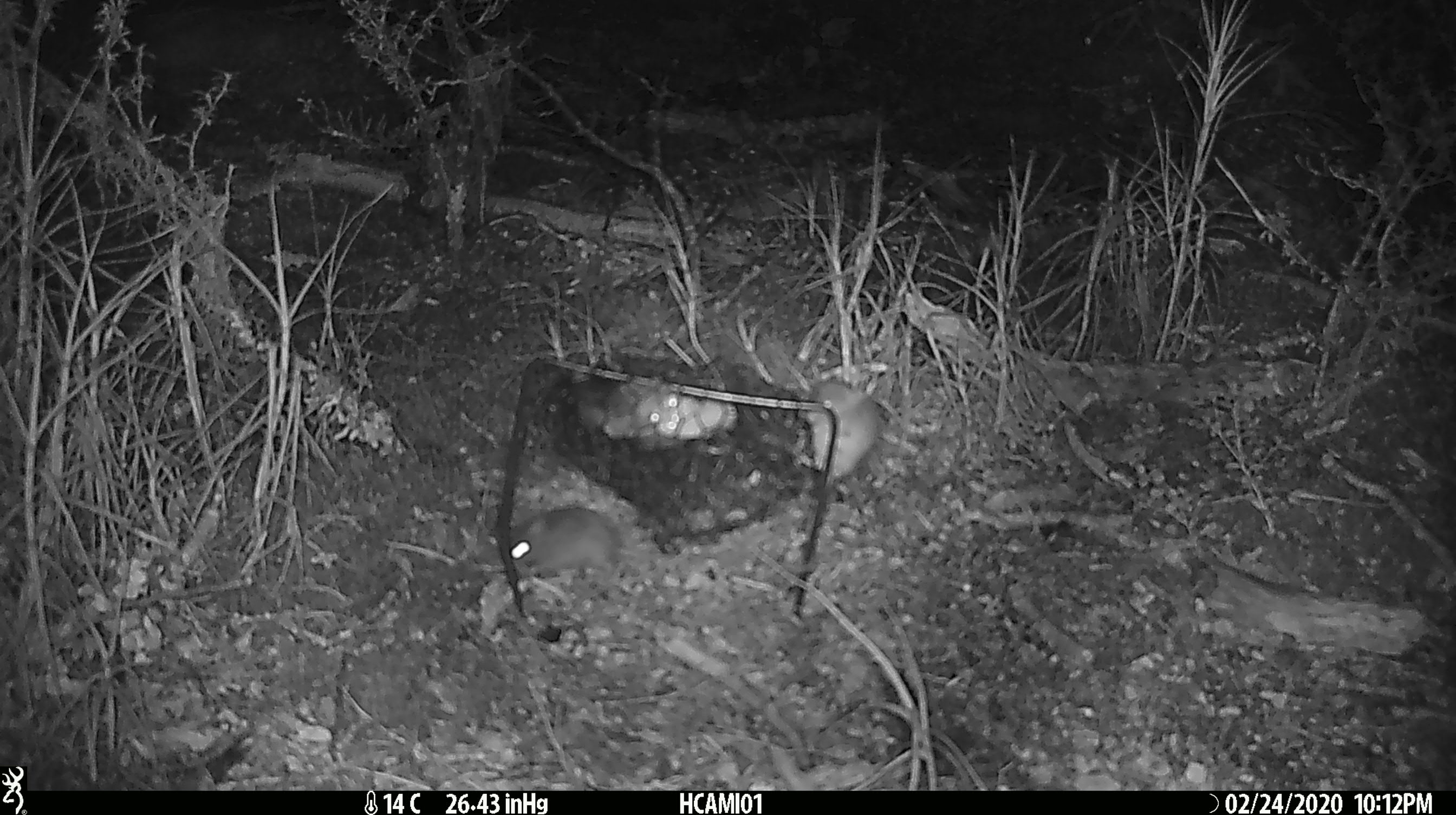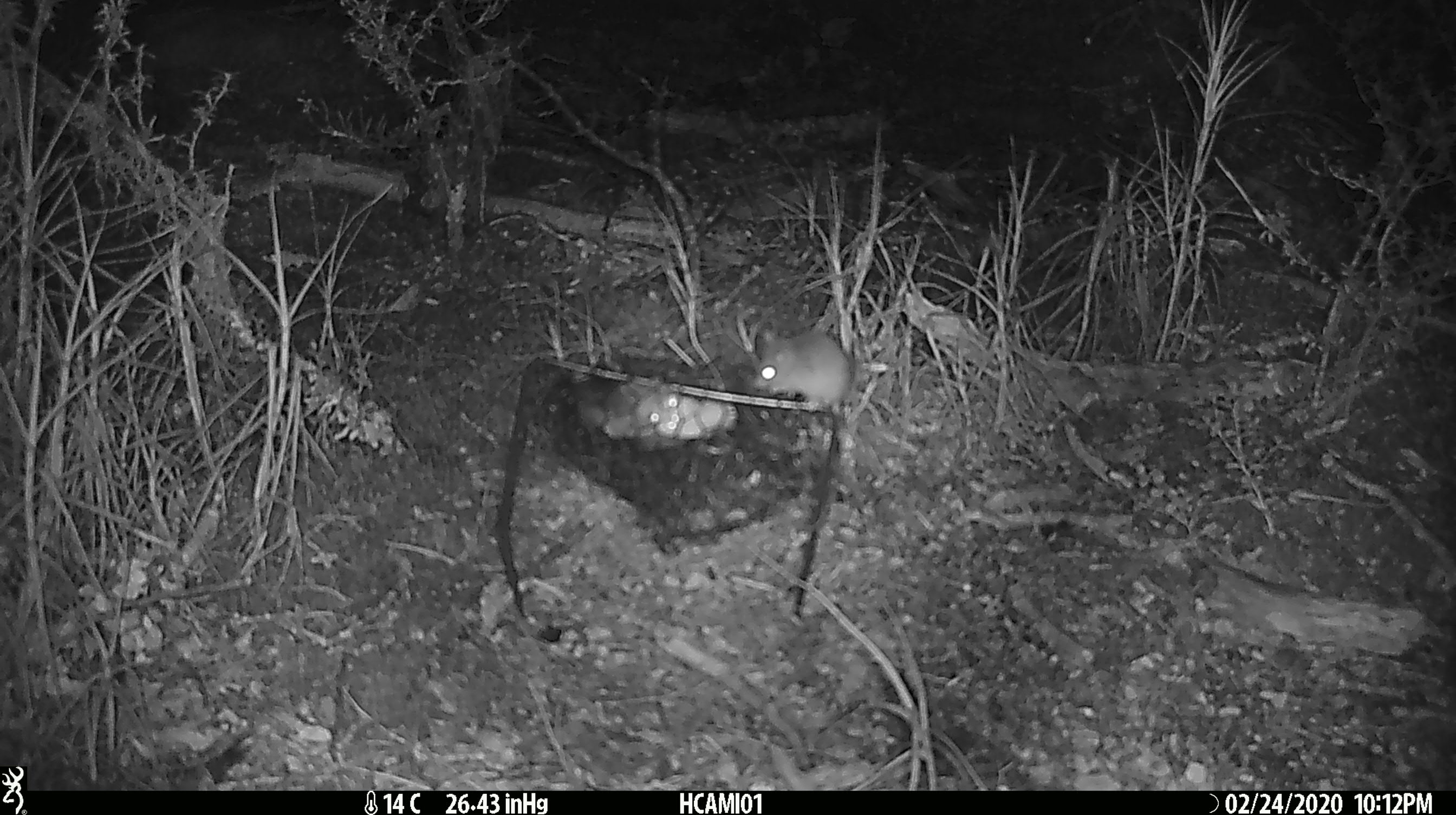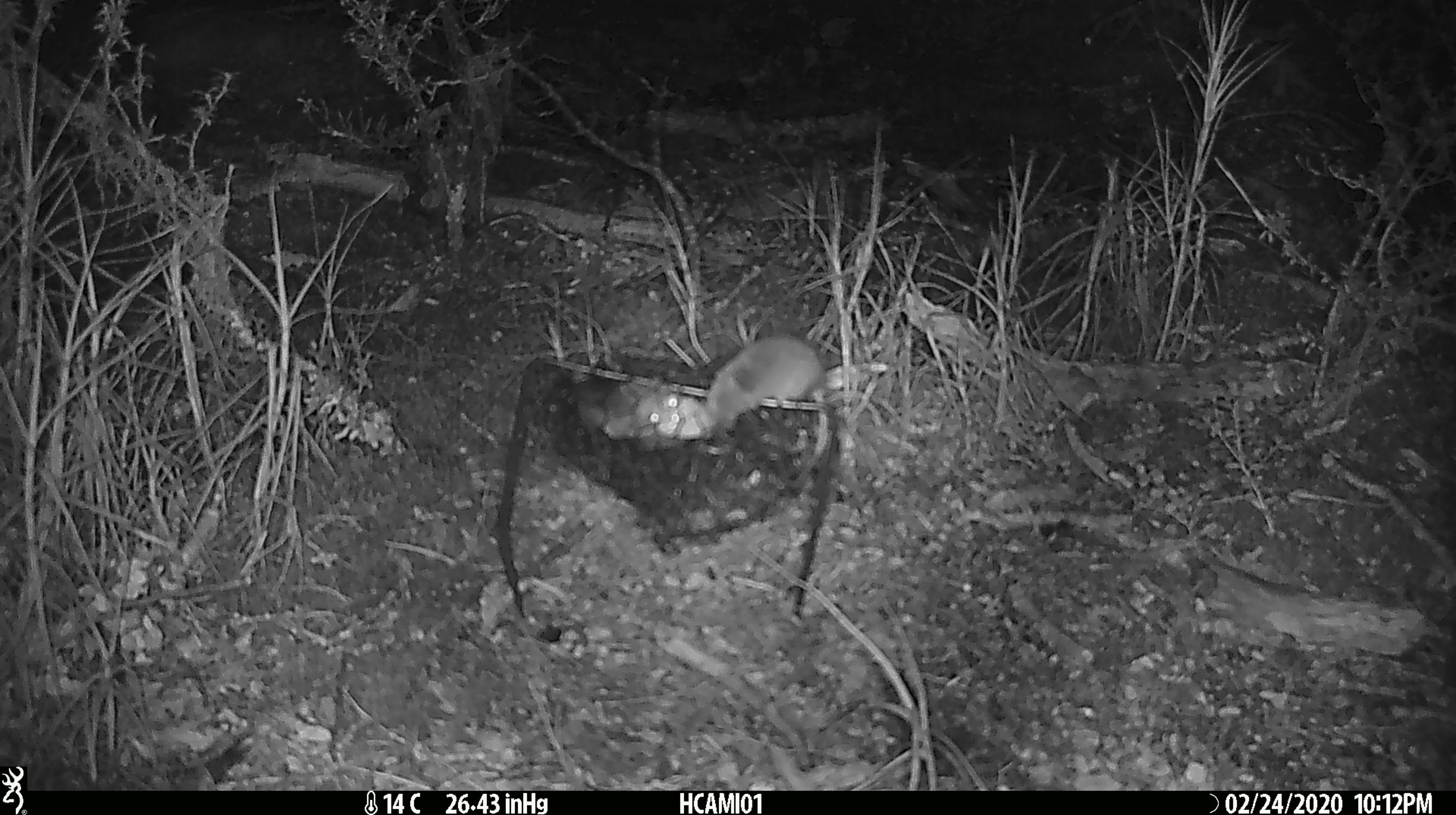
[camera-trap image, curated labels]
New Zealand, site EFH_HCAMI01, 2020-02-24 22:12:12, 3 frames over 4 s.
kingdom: Animalia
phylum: Chordata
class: Mammalia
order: Rodentia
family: Muridae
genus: Mus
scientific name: Mus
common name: mouse